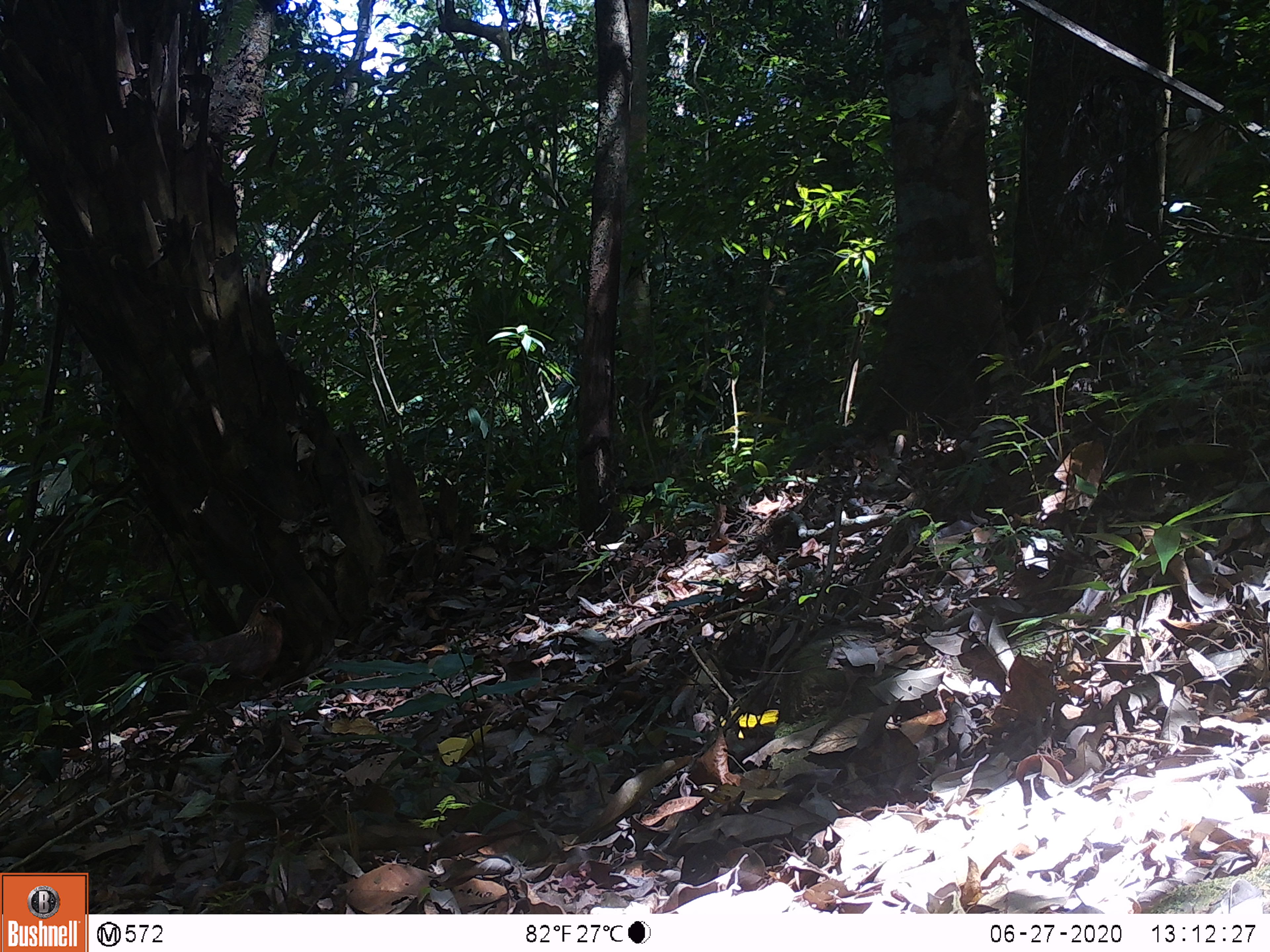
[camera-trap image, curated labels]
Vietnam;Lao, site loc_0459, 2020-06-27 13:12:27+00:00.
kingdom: Animalia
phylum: Chordata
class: Aves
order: Galliformes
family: Phasianidae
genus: Gallus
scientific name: Gallus gallus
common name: red junglefowl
Red junglefowl (Gallus gallus). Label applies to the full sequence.